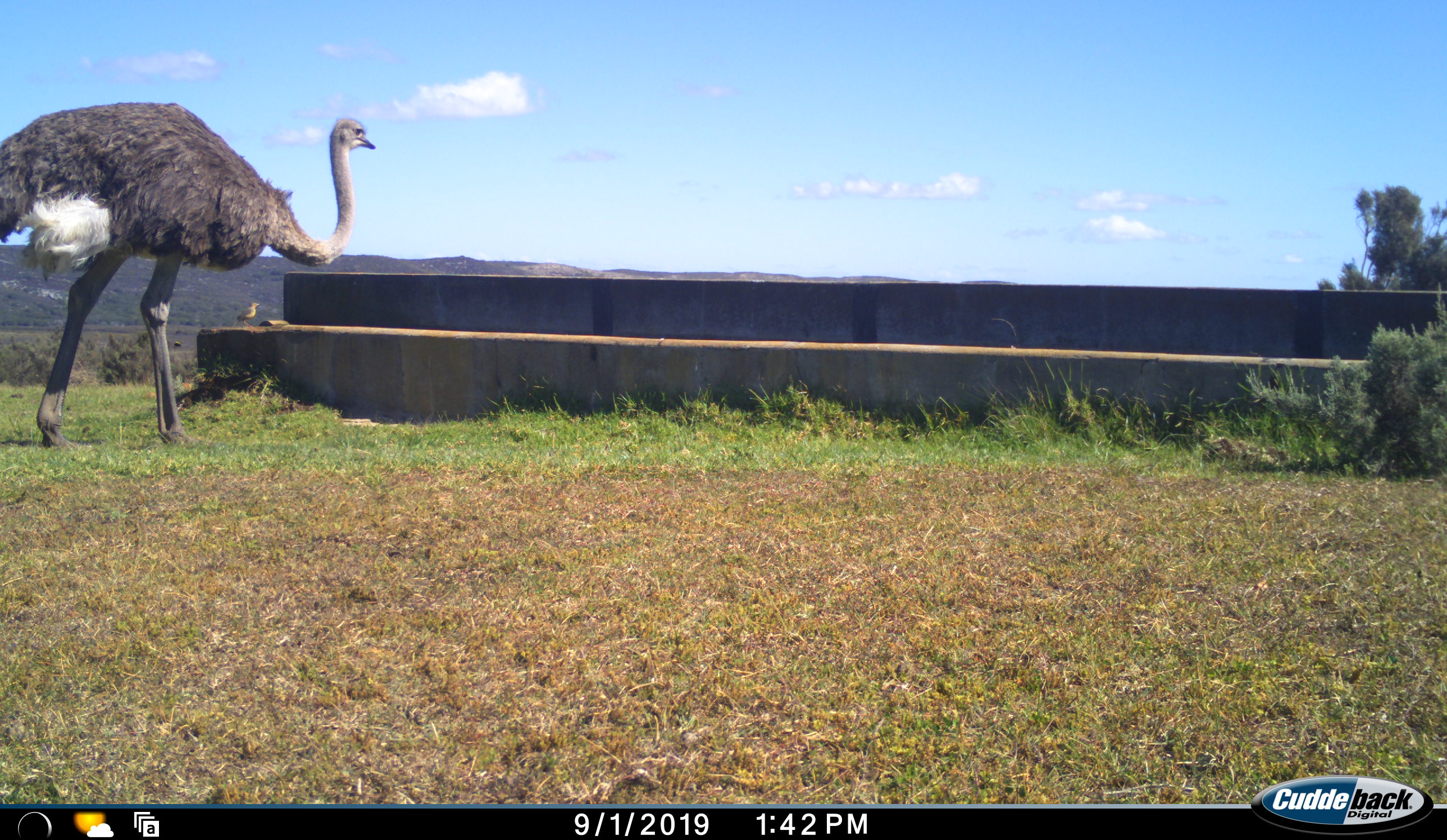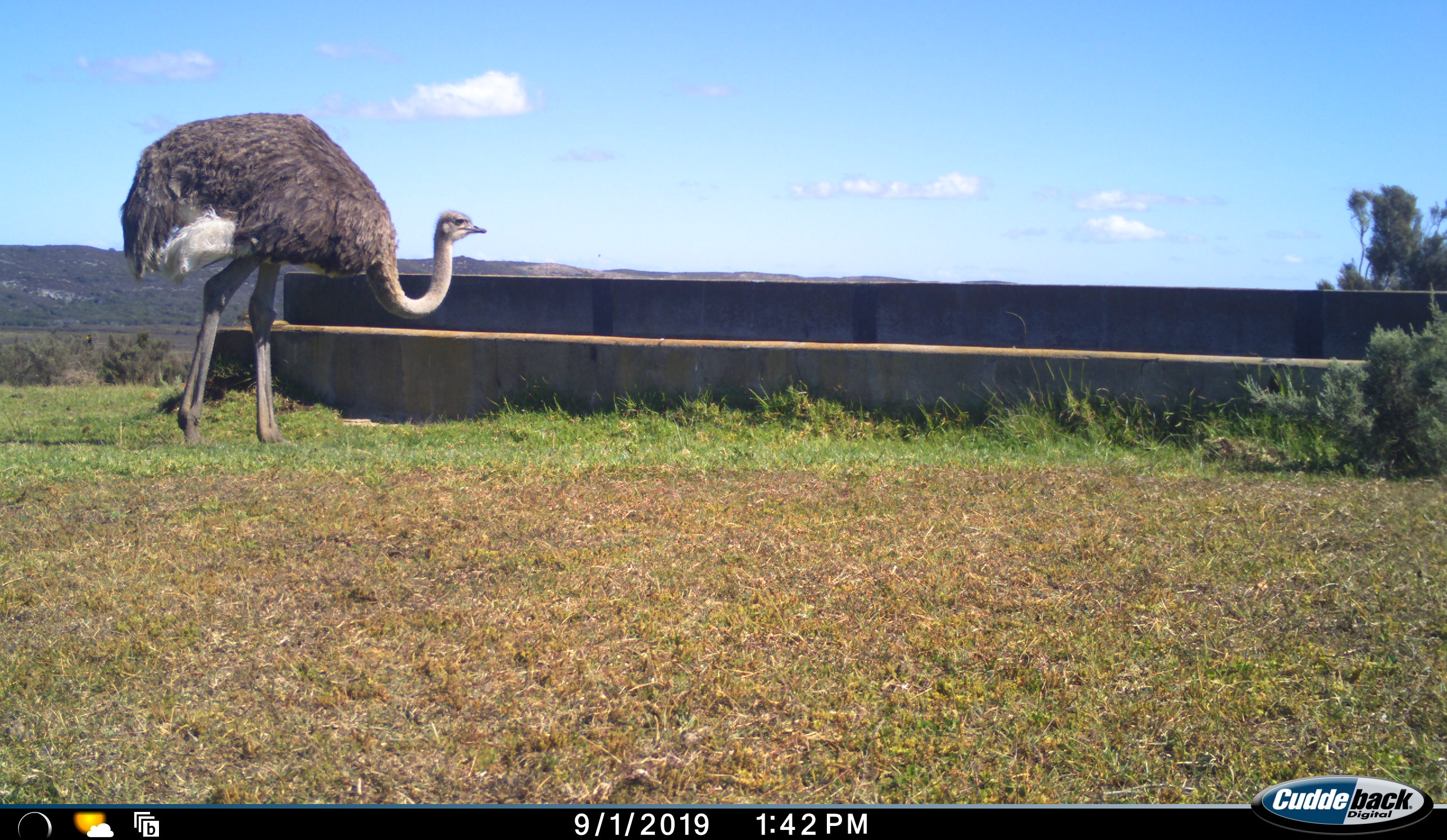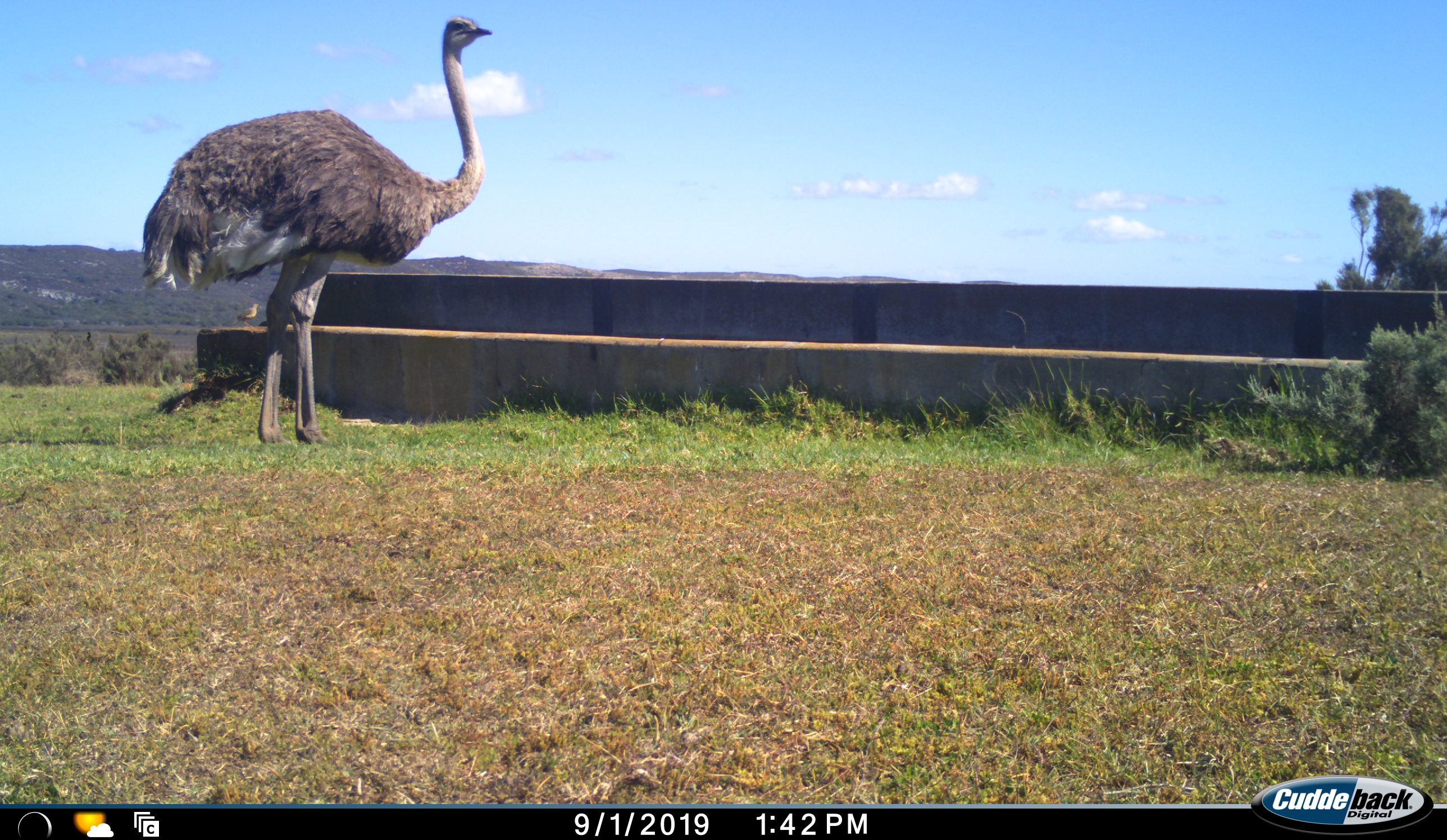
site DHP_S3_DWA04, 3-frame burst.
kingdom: Animalia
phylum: Chordata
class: Aves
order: Struthioniformes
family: Struthionidae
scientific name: Struthionidae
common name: ostrich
Ostrich (Struthionidae), count 1. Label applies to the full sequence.